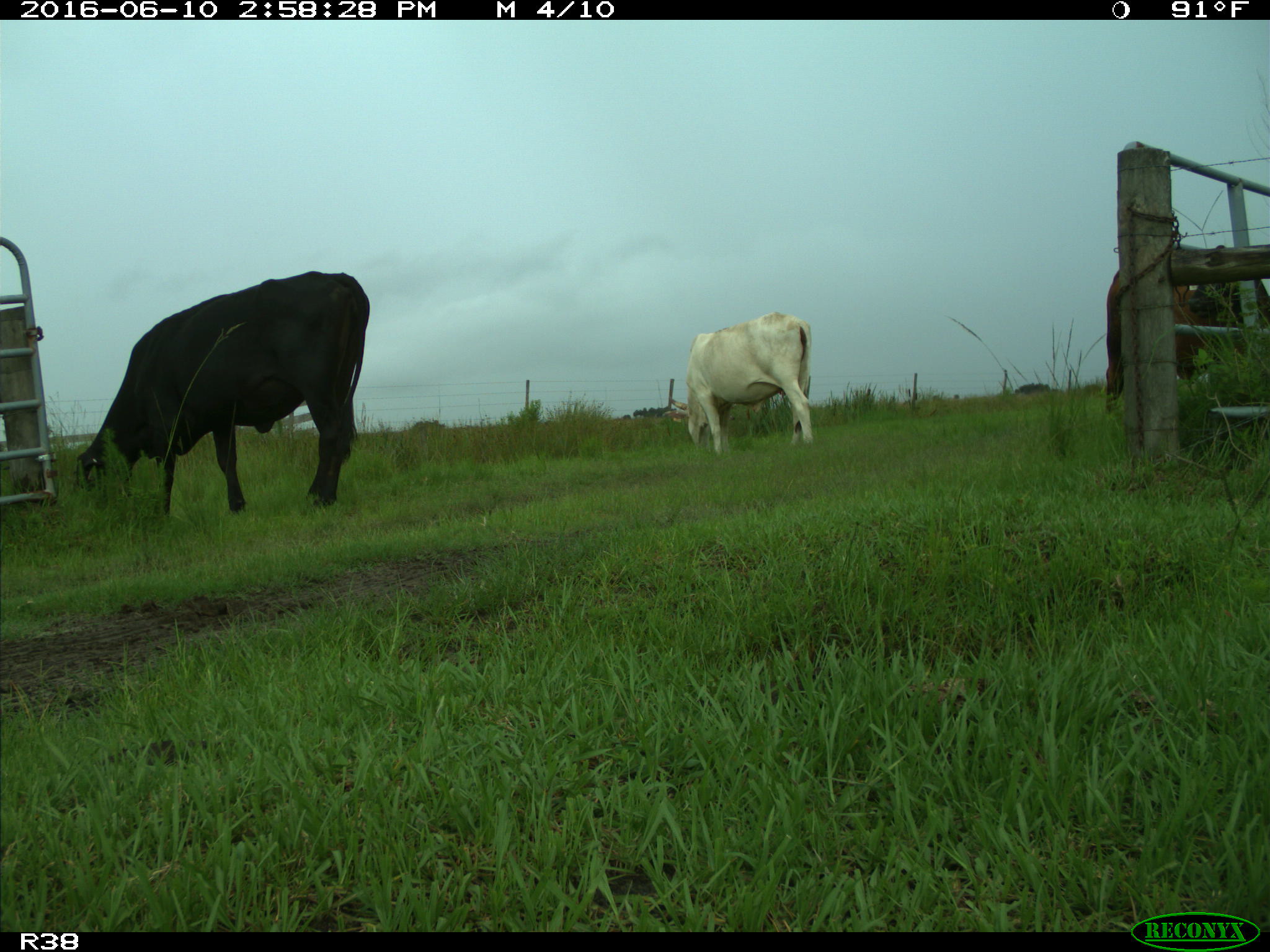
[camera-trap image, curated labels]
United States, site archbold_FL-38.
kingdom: Animalia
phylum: Chordata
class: Mammalia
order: Artiodactyla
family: Bovidae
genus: Bos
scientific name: Bos taurus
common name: domestic cow